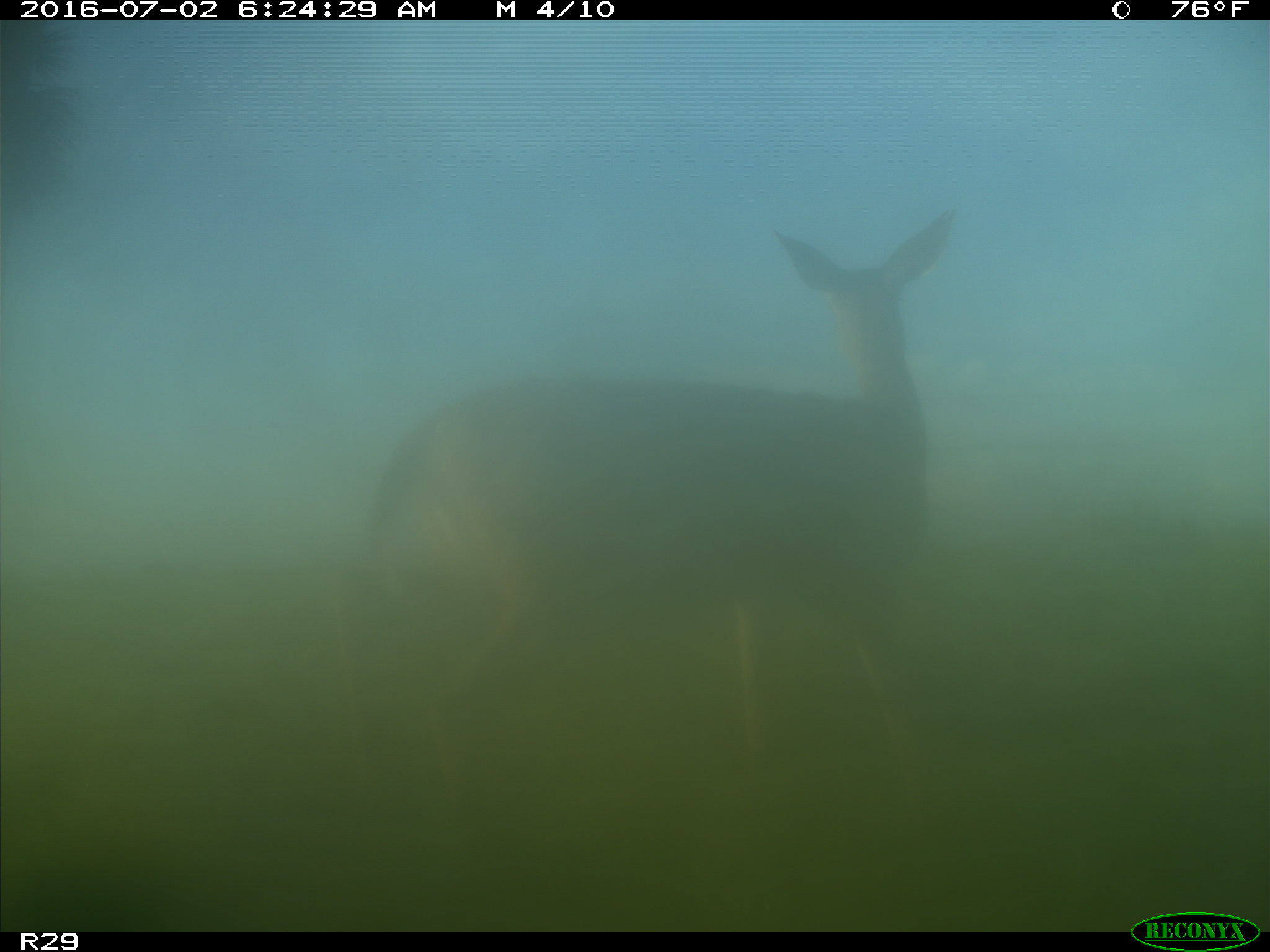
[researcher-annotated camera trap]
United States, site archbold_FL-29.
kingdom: Animalia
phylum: Chordata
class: Mammalia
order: Artiodactyla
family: Cervidae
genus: Odocoileus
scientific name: Odocoileus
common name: deer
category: unidentified deer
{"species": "unidentified deer (deer) (Odocoileus)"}